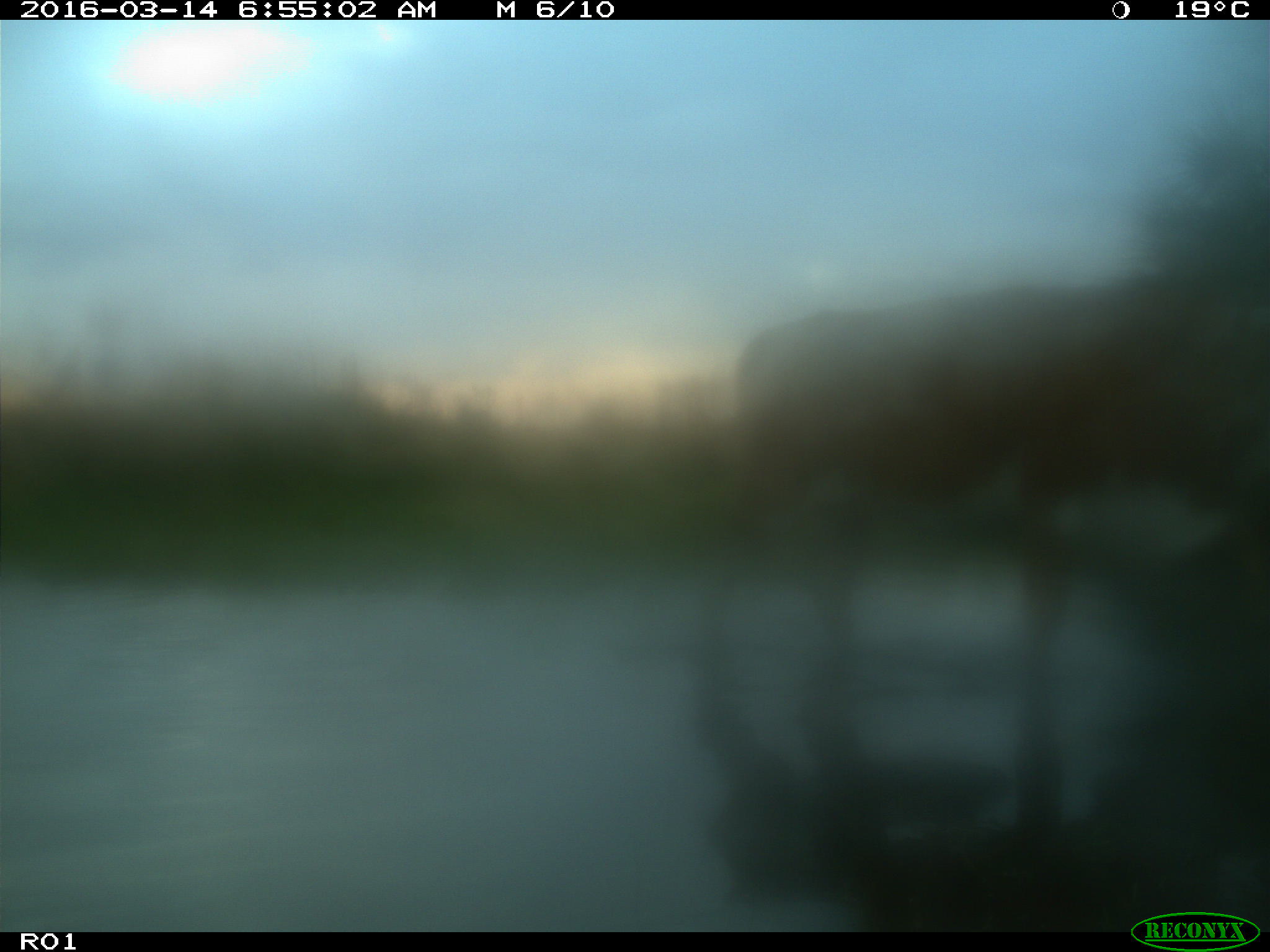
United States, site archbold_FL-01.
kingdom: Animalia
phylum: Chordata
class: Mammalia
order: Artiodactyla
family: Bovidae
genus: Bos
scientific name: Bos taurus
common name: domestic cow